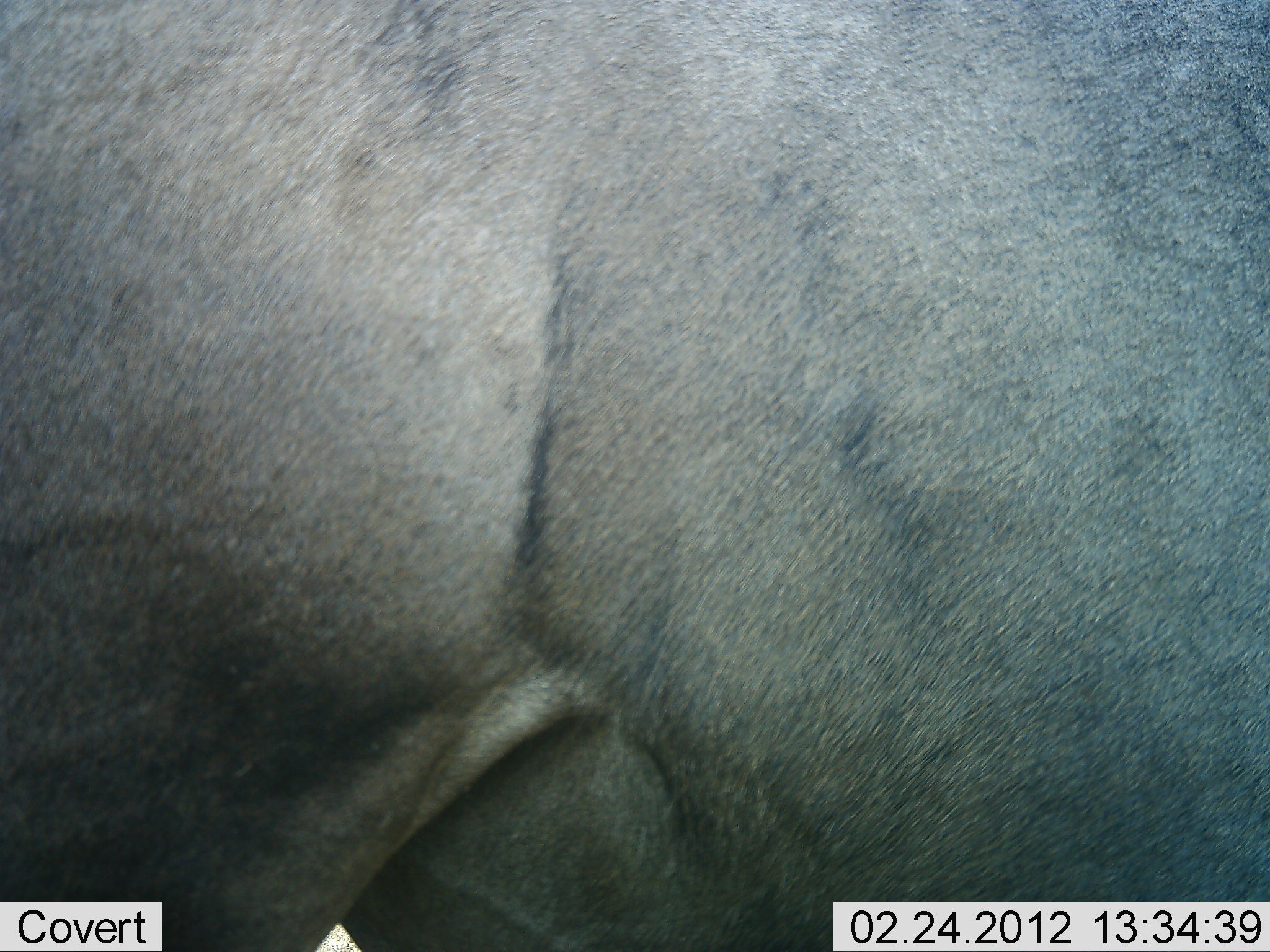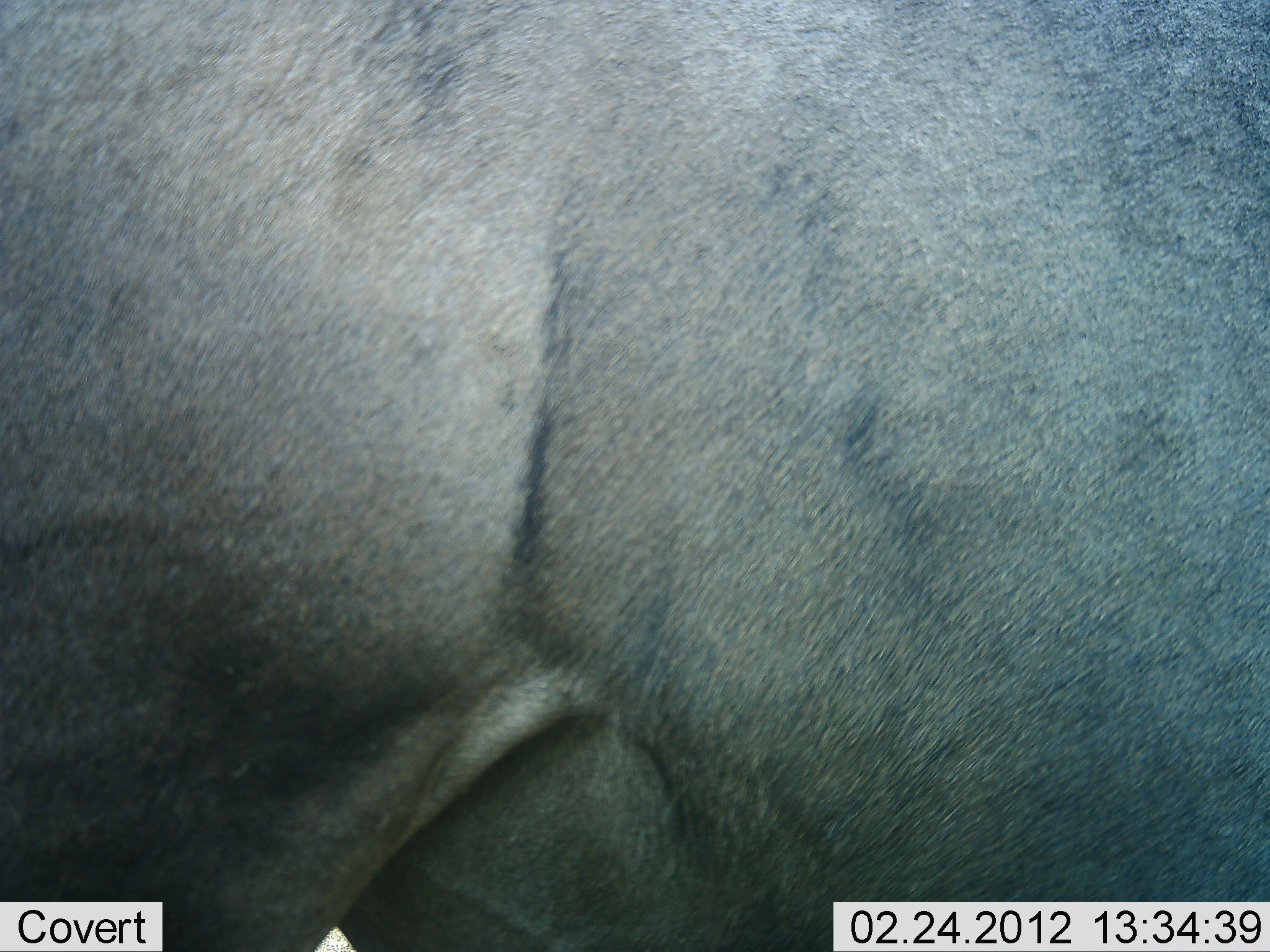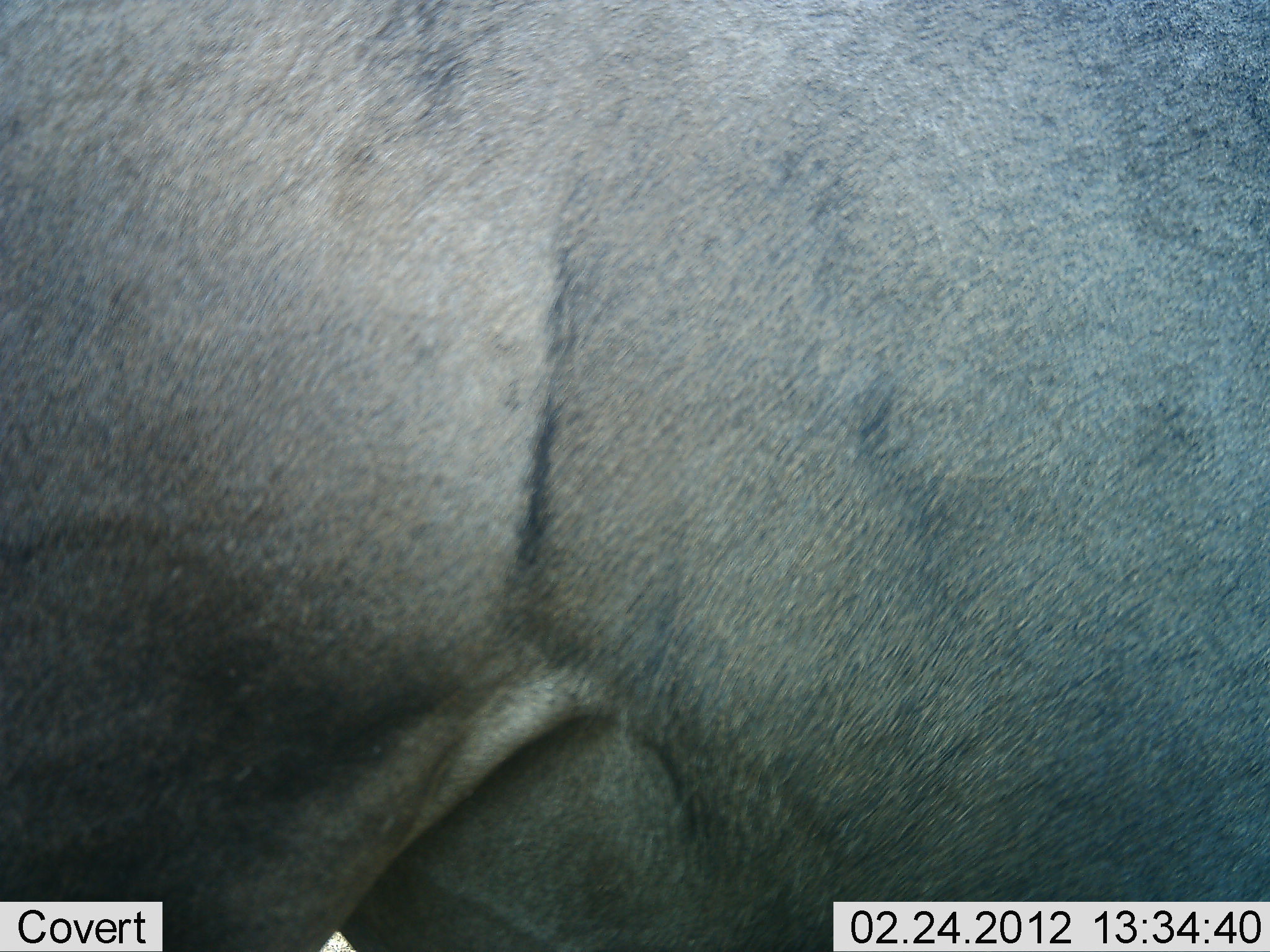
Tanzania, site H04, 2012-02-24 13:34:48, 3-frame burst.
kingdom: Animalia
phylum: Chordata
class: Mammalia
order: Artiodactyla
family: Bovidae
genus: Connochaetes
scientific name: Connochaetes taurinus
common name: blue wildebeest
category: wildebeest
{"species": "wildebeest (blue wildebeest) (Connochaetes taurinus)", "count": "1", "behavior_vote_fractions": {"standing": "89%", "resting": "11%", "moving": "0%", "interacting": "0%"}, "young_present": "0%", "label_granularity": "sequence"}